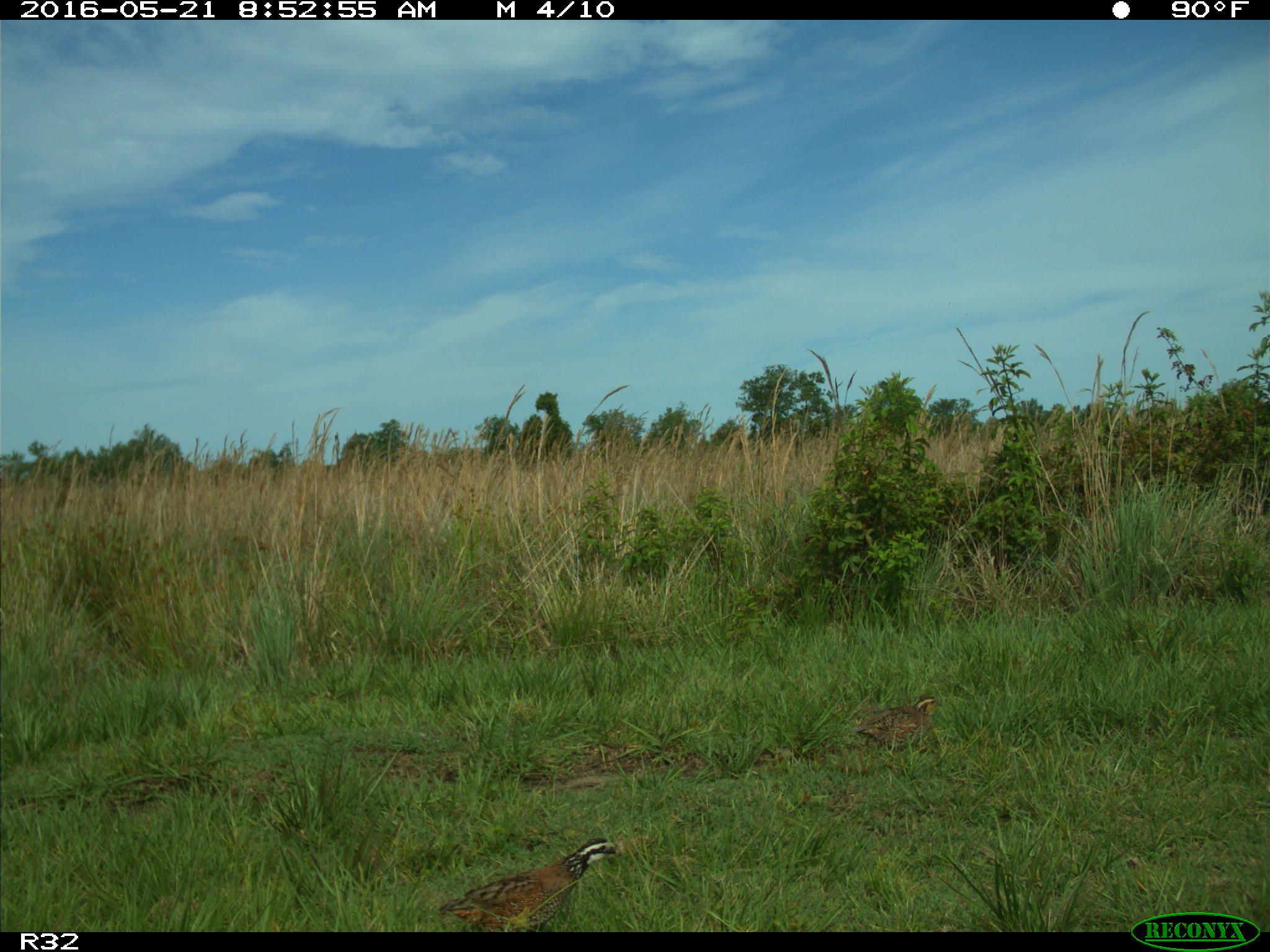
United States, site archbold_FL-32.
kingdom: Animalia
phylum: Chordata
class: Aves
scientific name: Aves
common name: birds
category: unidentified bird